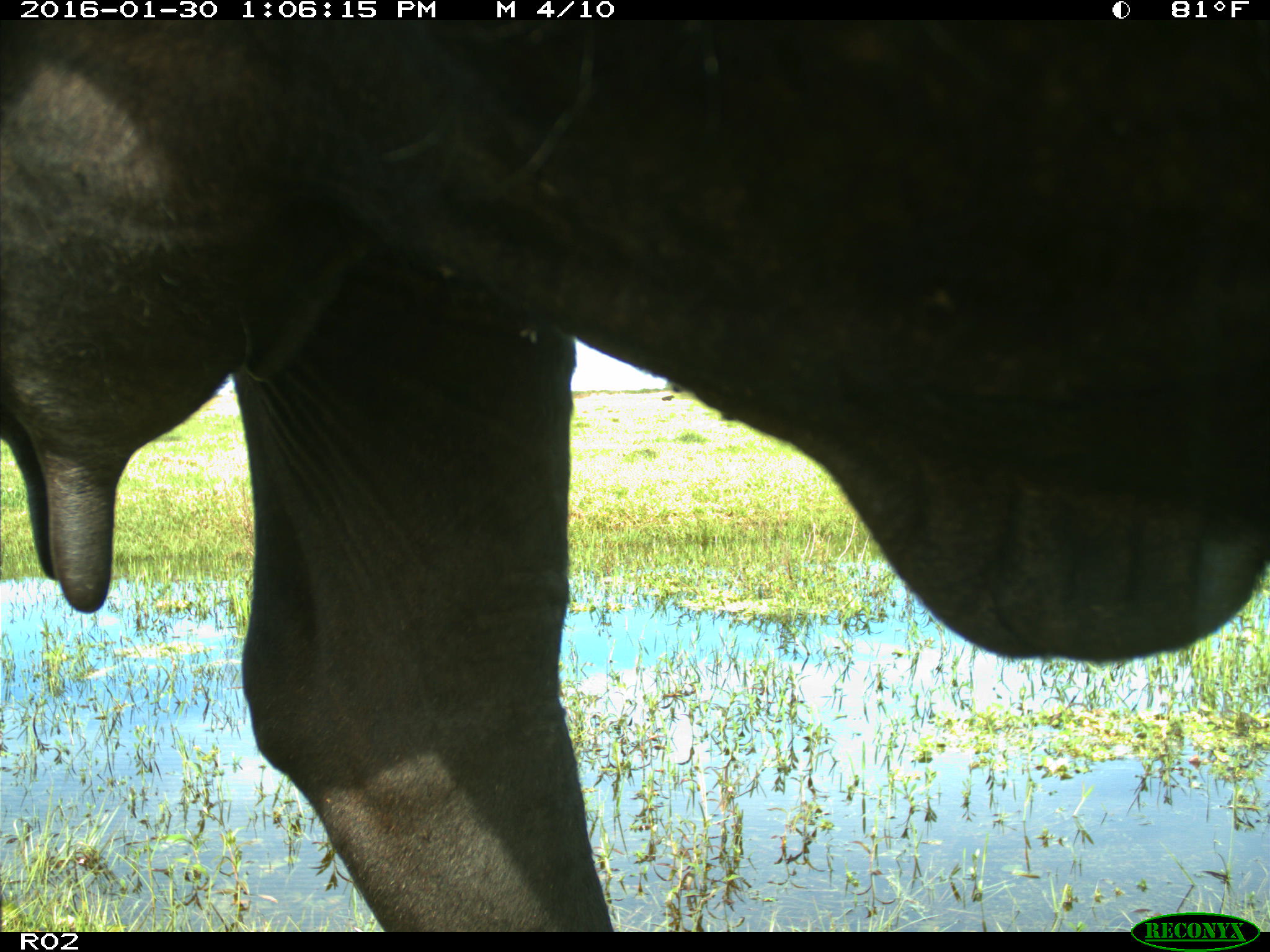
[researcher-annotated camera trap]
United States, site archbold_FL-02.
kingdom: Animalia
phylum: Chordata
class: Mammalia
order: Artiodactyla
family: Bovidae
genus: Bos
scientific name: Bos taurus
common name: domestic cow